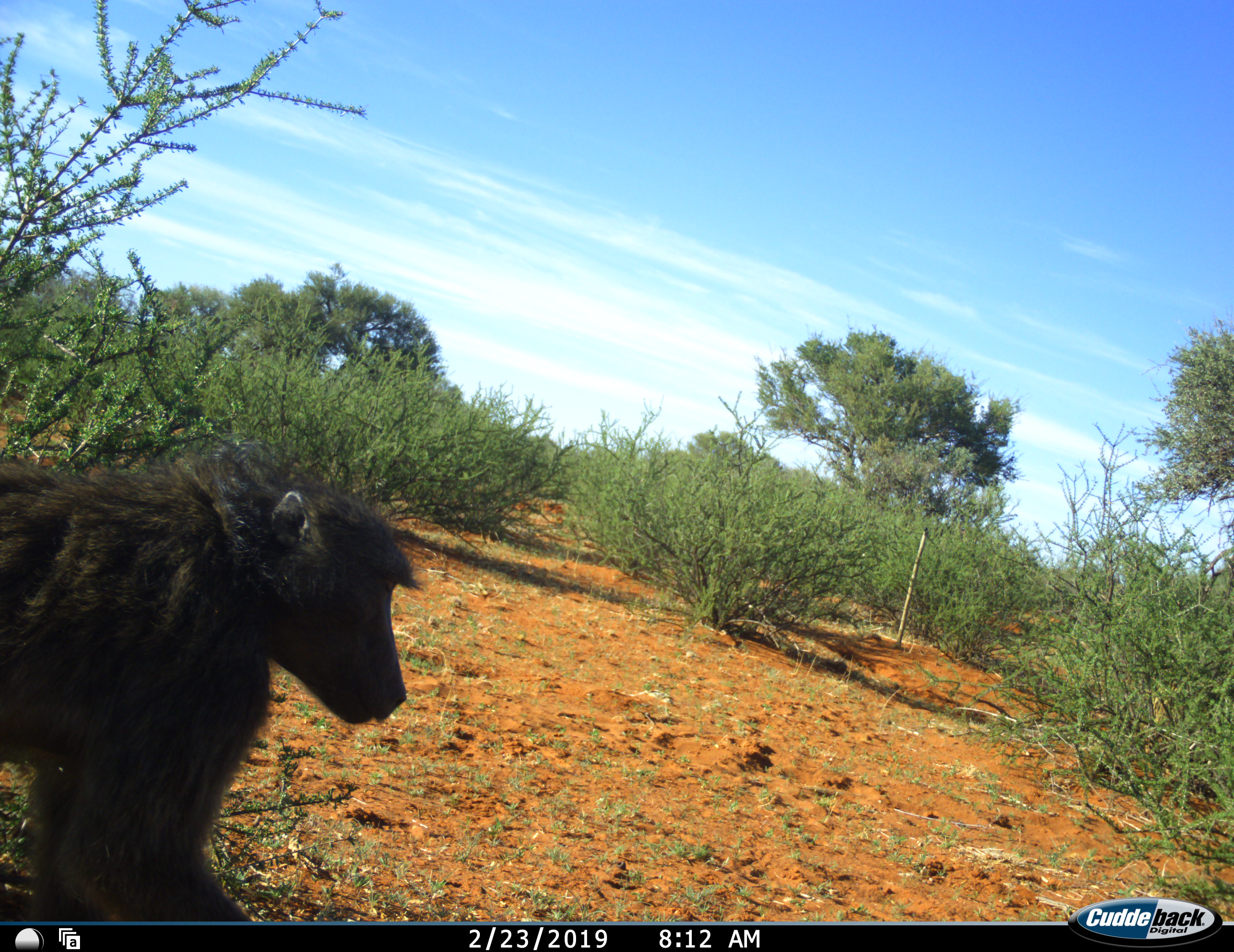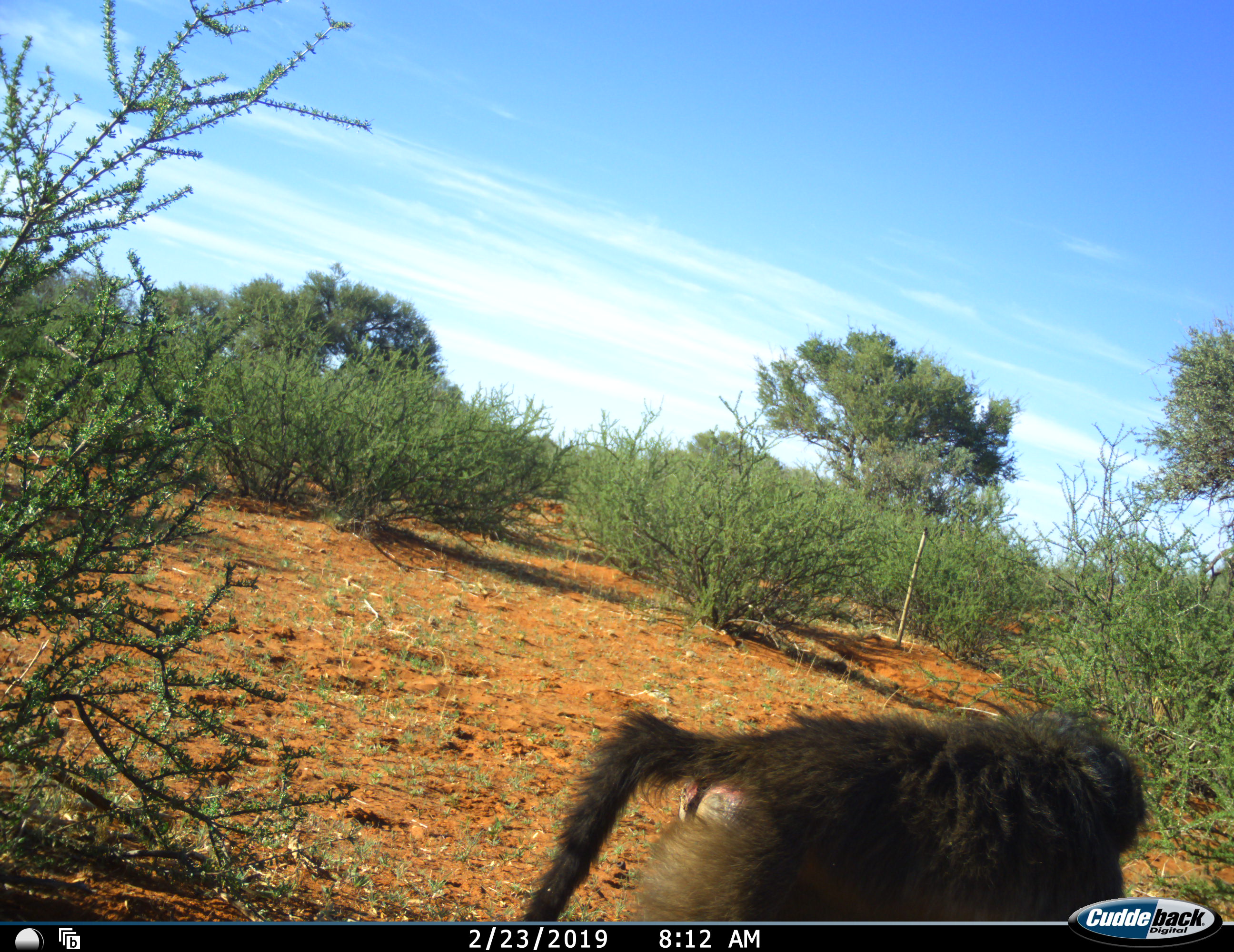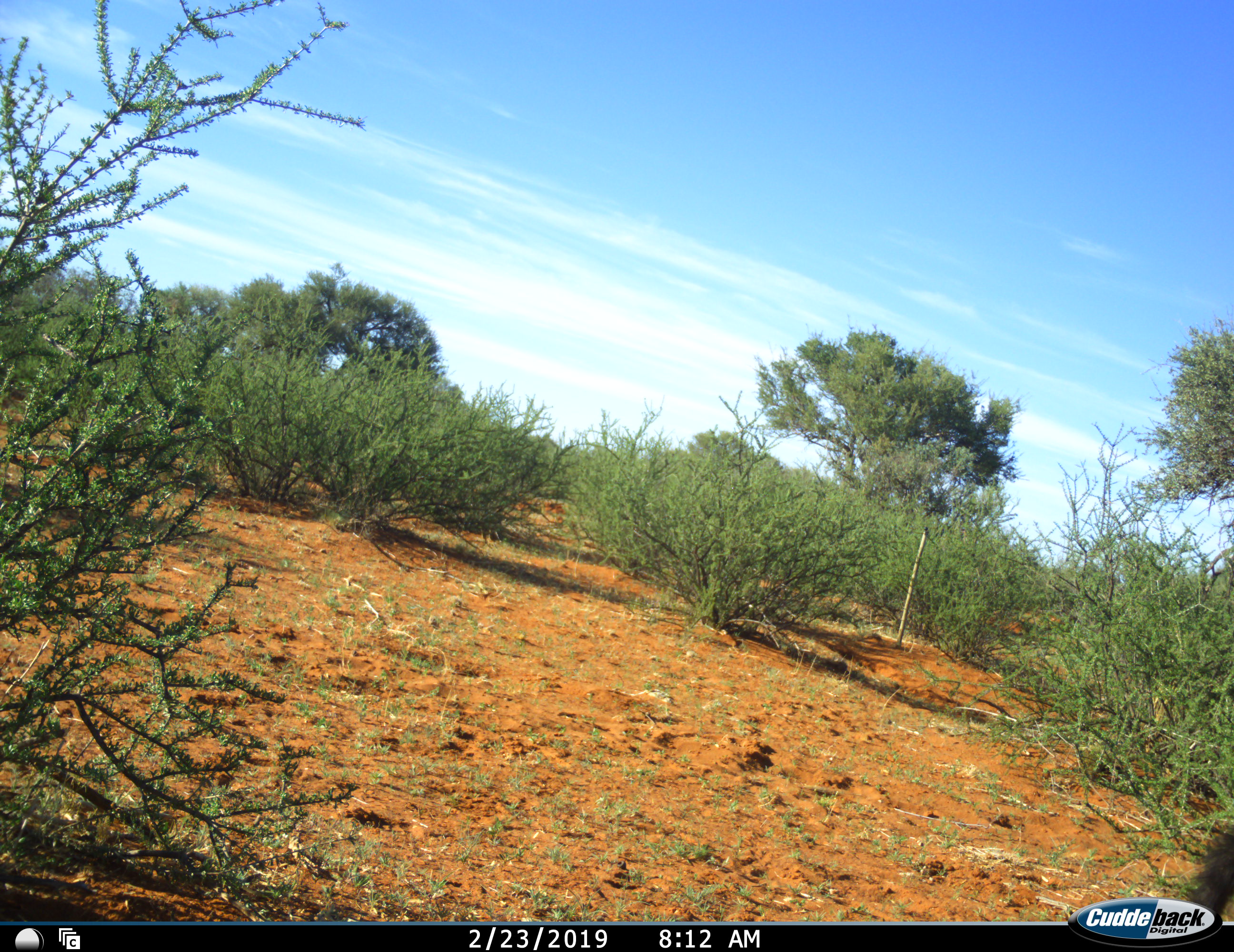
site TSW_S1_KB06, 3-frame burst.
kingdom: Animalia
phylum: Chordata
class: Mammalia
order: Primates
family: Cercopithecidae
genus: Papio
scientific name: Papio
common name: baboon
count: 1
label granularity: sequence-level